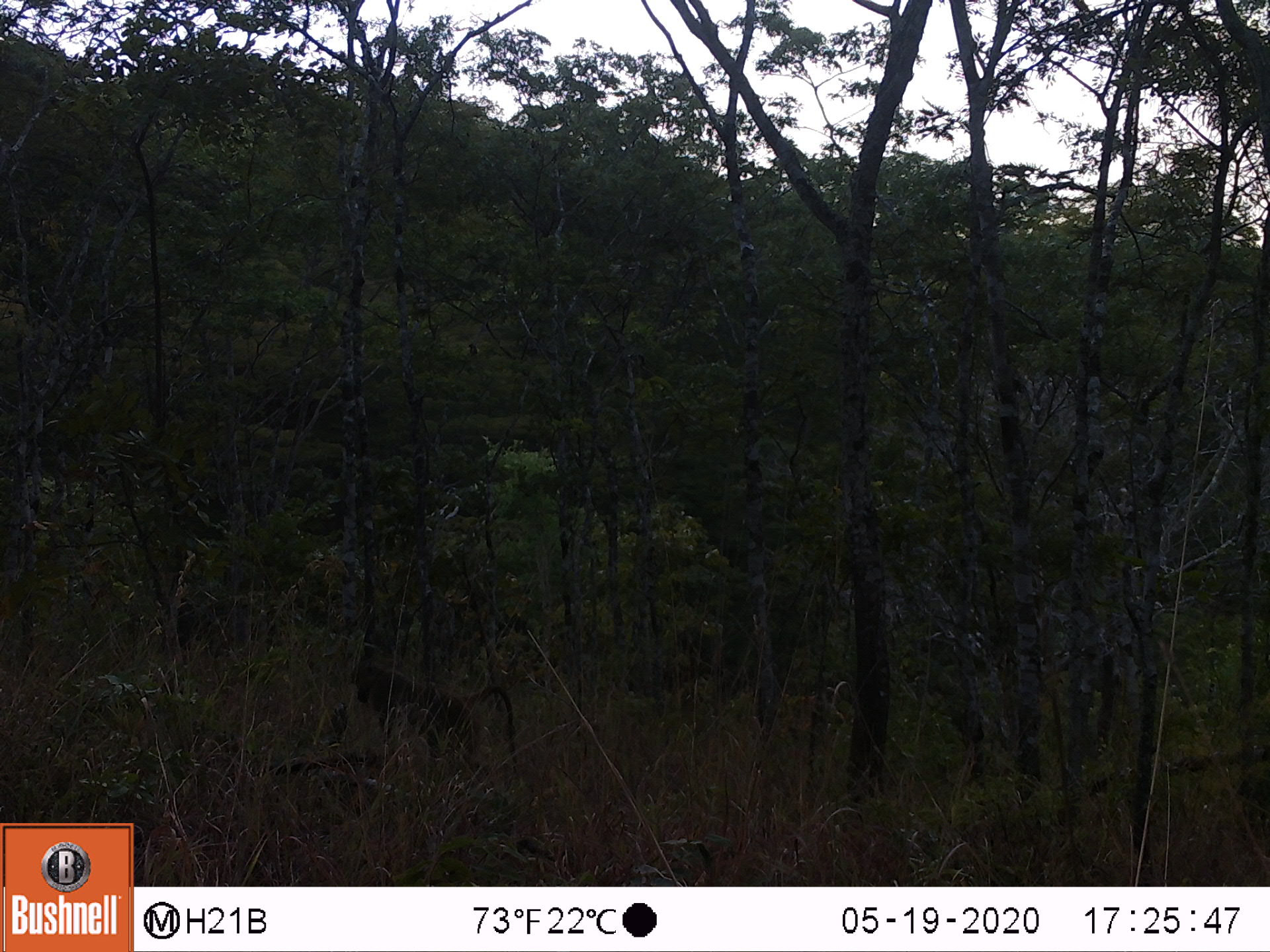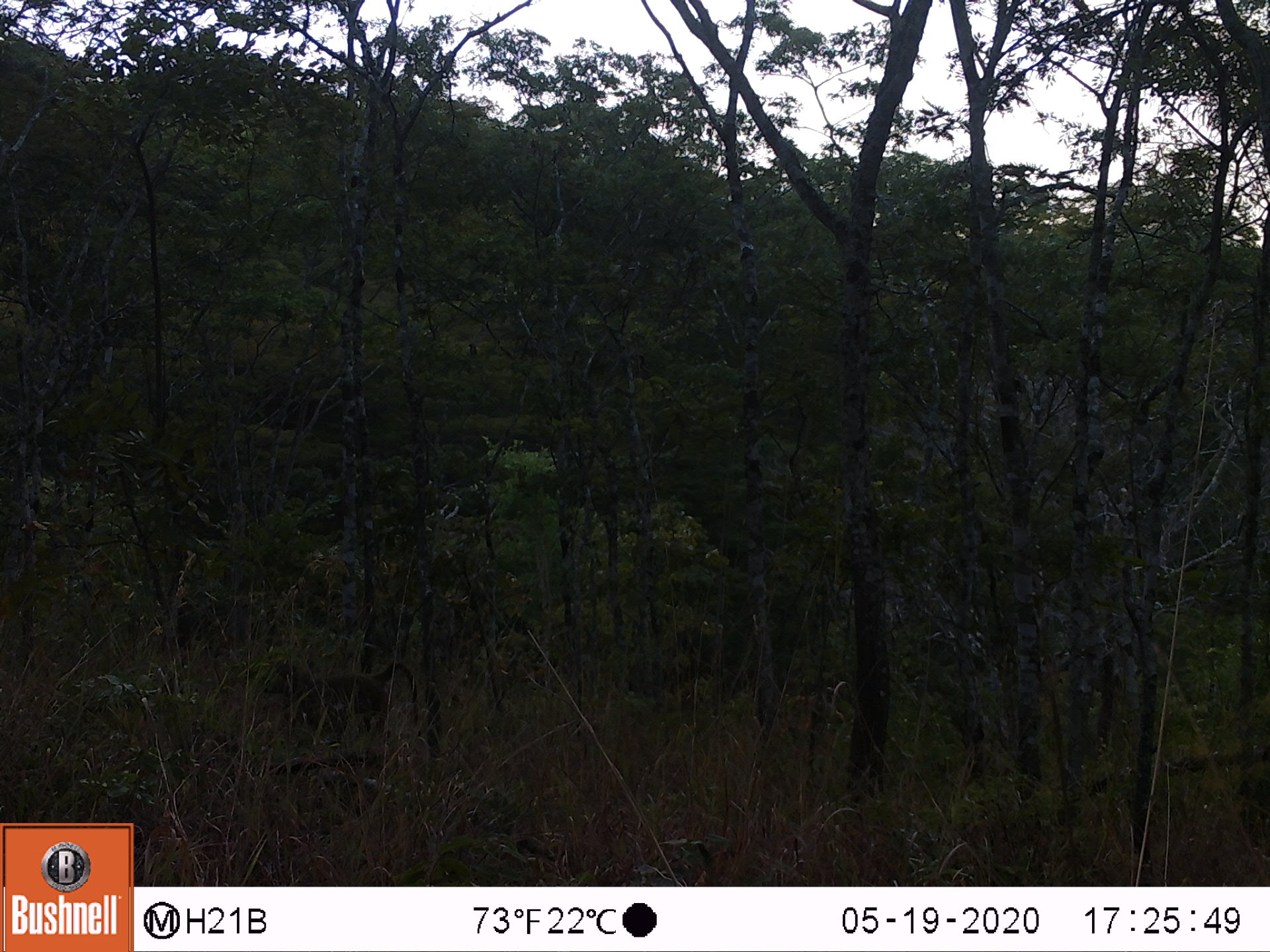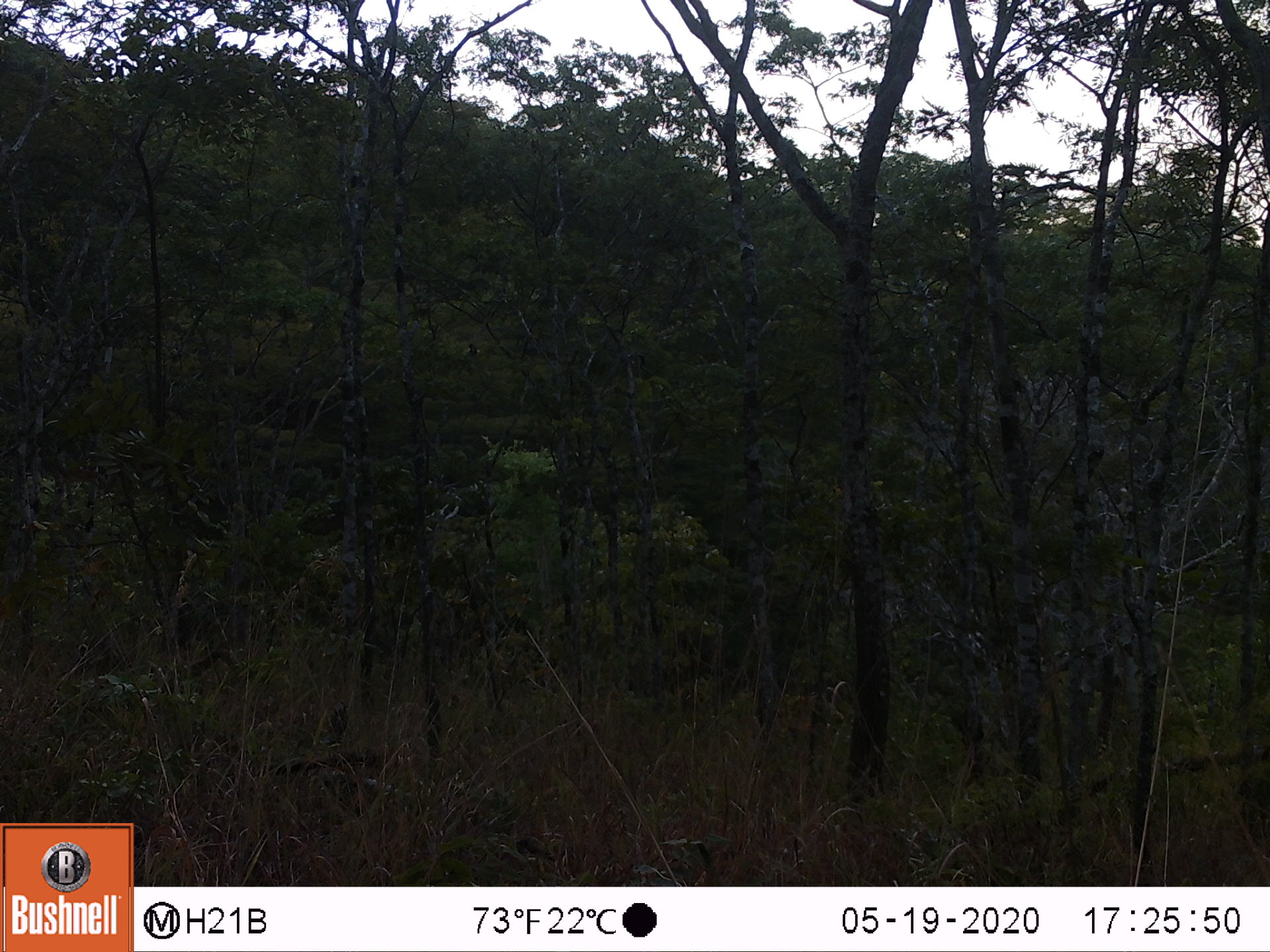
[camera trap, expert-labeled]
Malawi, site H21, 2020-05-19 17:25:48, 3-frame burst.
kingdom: Animalia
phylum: Chordata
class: Mammalia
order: Primates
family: Cercopithecidae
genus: Papio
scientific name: Papio cynocephalus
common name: yellow baboon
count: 1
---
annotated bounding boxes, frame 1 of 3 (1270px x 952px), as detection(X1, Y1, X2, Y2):
yellow baboon: detection(344, 658, 523, 771)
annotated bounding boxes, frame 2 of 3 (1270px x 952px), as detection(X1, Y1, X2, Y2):
yellow baboon: detection(256, 656, 432, 759)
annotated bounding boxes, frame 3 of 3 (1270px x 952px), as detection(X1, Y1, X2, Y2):
yellow baboon: detection(82, 634, 249, 711)